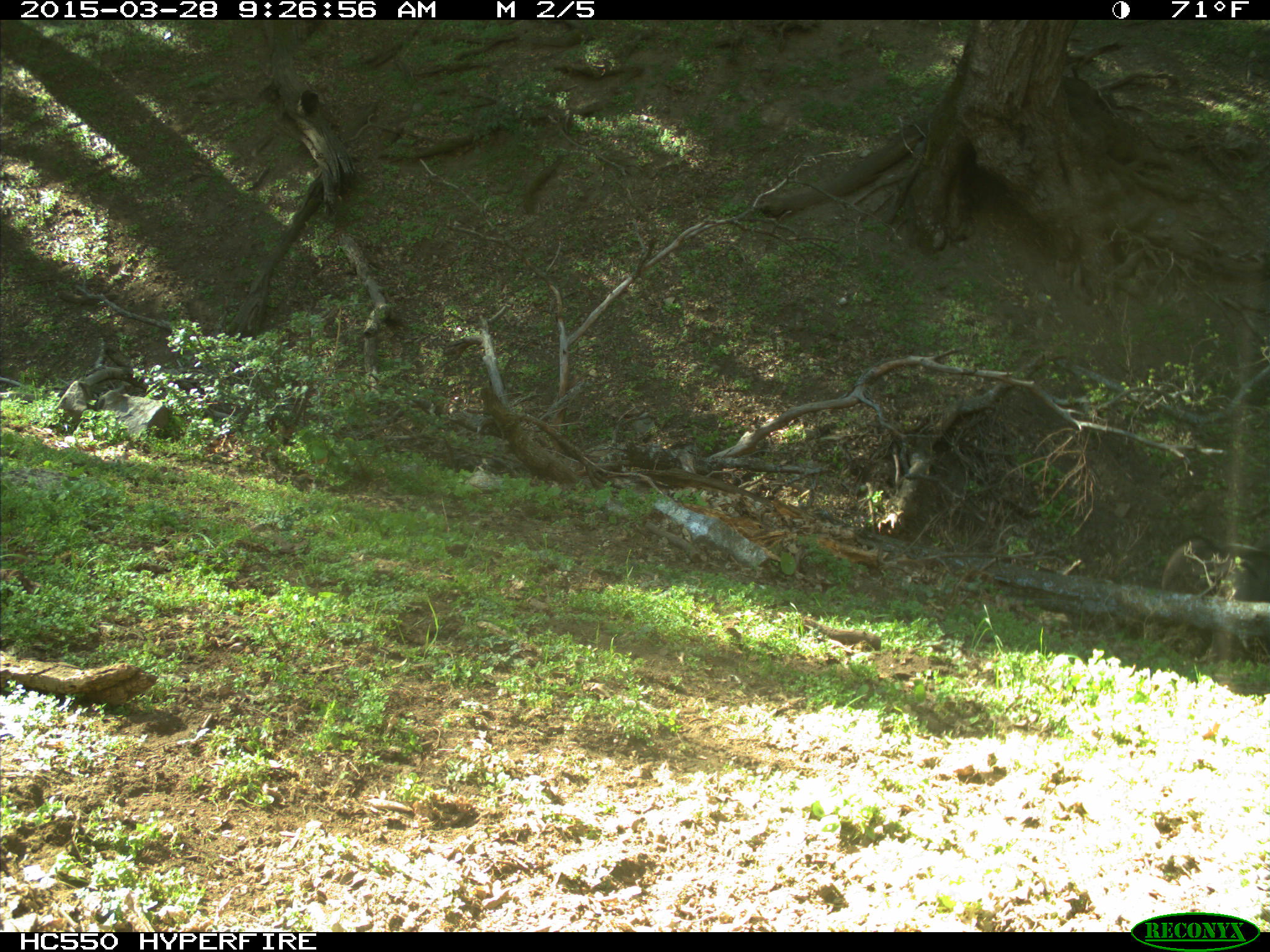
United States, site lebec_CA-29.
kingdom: Animalia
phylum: Chordata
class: Mammalia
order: Artiodactyla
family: Bovidae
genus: Bos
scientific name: Bos taurus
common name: domestic cow